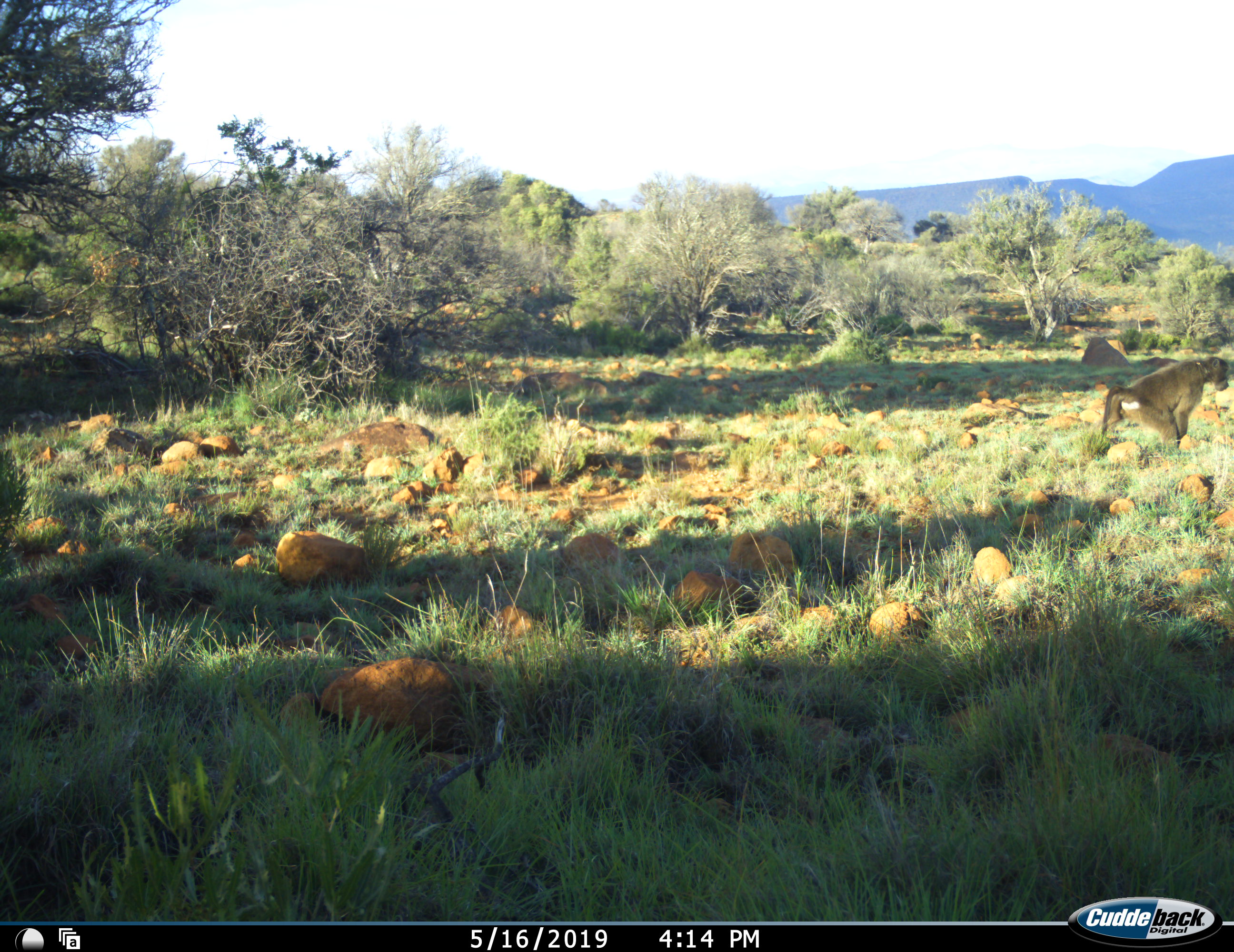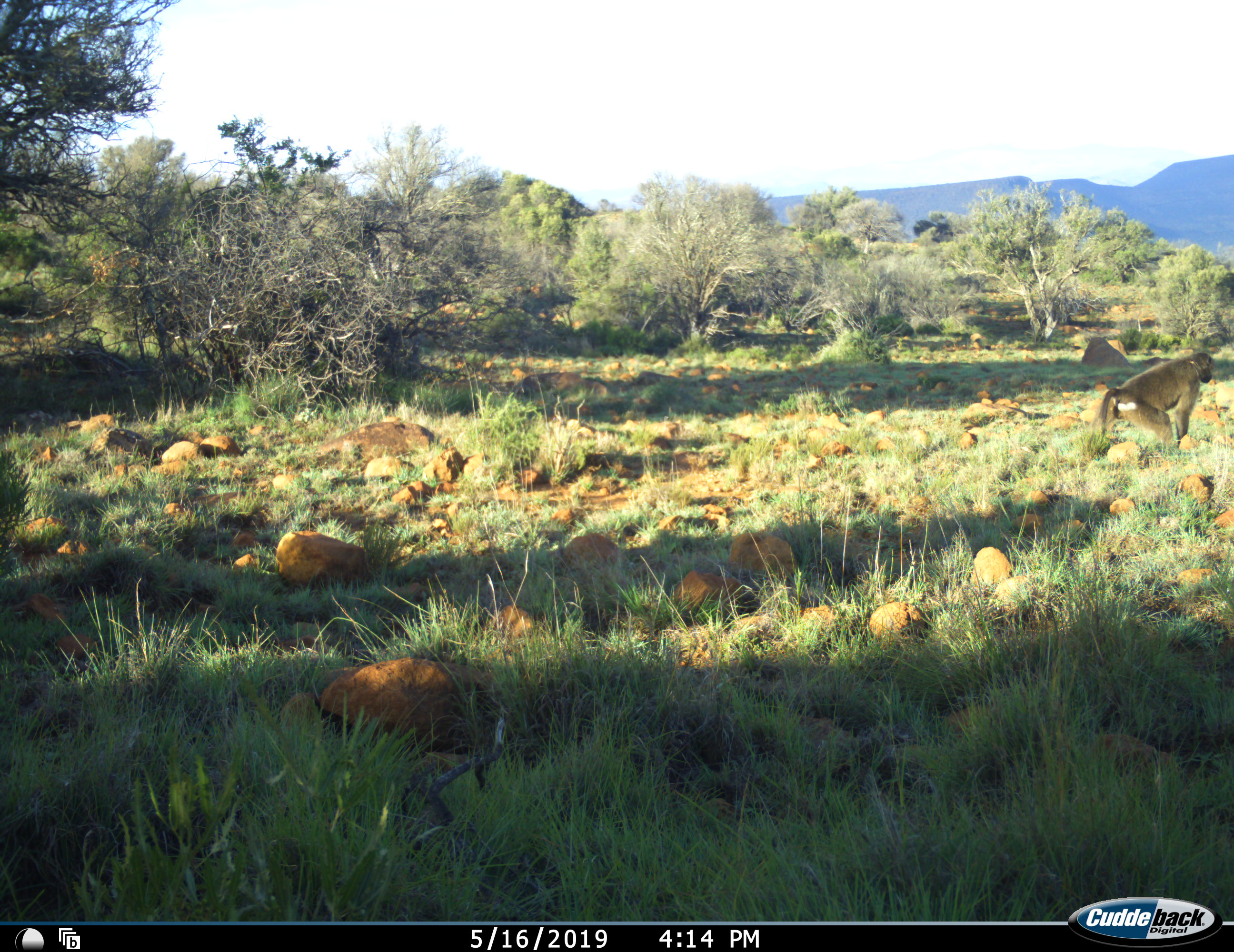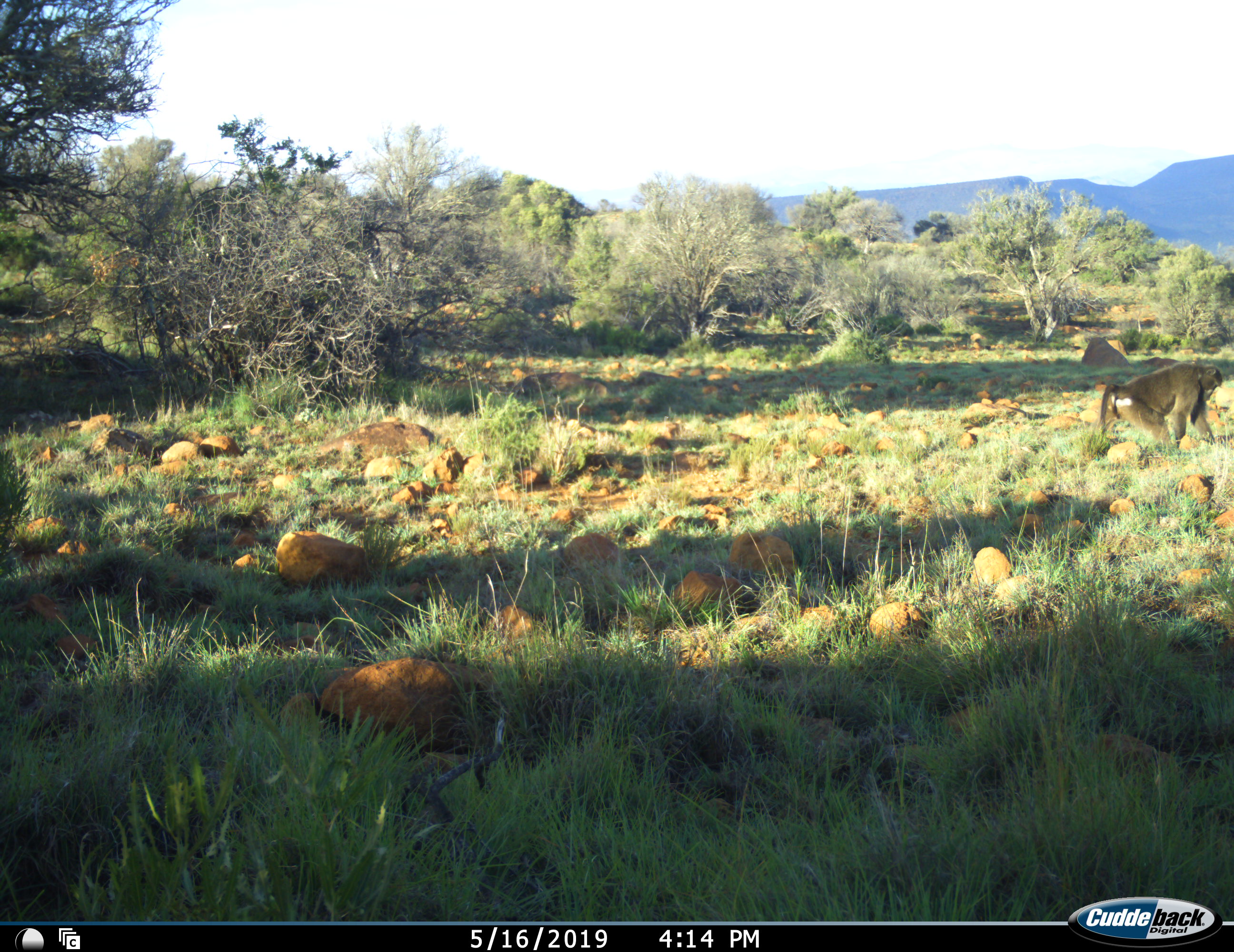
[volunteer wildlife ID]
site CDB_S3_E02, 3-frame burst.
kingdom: Animalia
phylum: Chordata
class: Mammalia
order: Primates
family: Cercopithecidae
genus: Papio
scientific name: Papio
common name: baboon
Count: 1.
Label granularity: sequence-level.